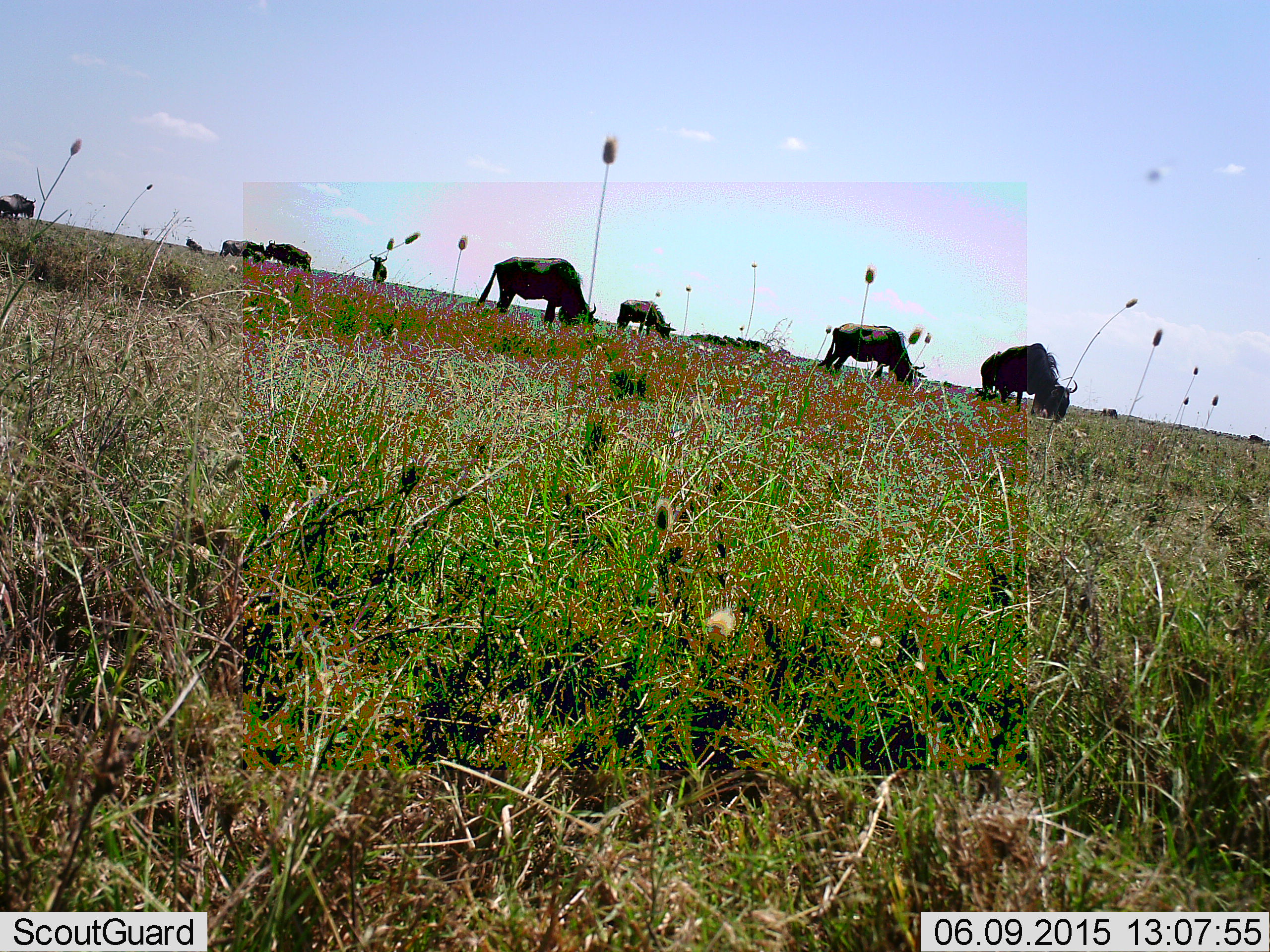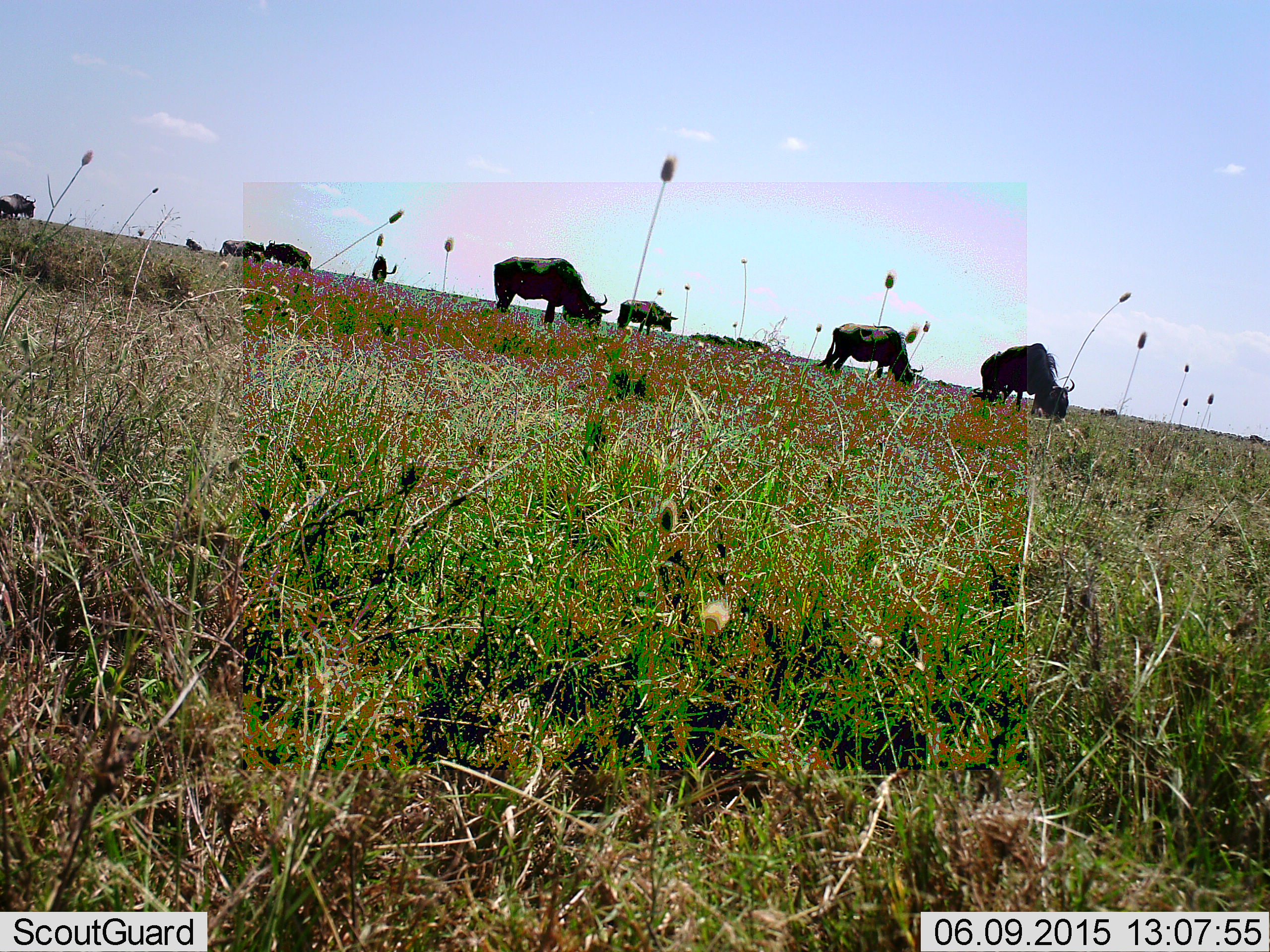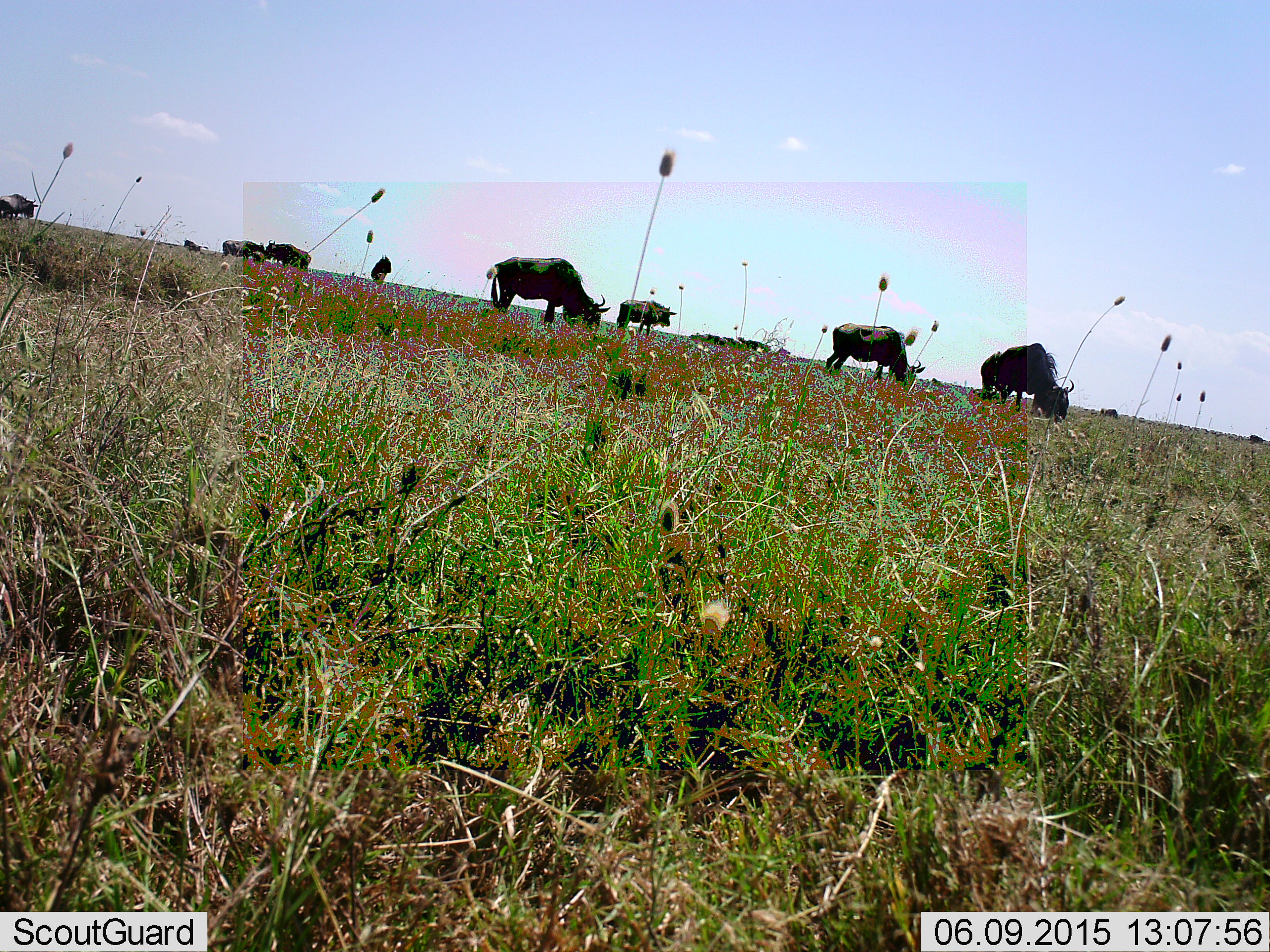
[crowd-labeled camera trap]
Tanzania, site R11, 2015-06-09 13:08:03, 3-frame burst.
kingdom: Animalia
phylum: Chordata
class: Mammalia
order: Artiodactyla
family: Bovidae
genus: Connochaetes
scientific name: Connochaetes taurinus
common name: blue wildebeest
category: wildebeest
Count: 9.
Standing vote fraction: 60%.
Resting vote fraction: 10%.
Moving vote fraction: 10%.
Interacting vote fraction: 0%.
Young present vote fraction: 10%.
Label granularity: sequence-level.